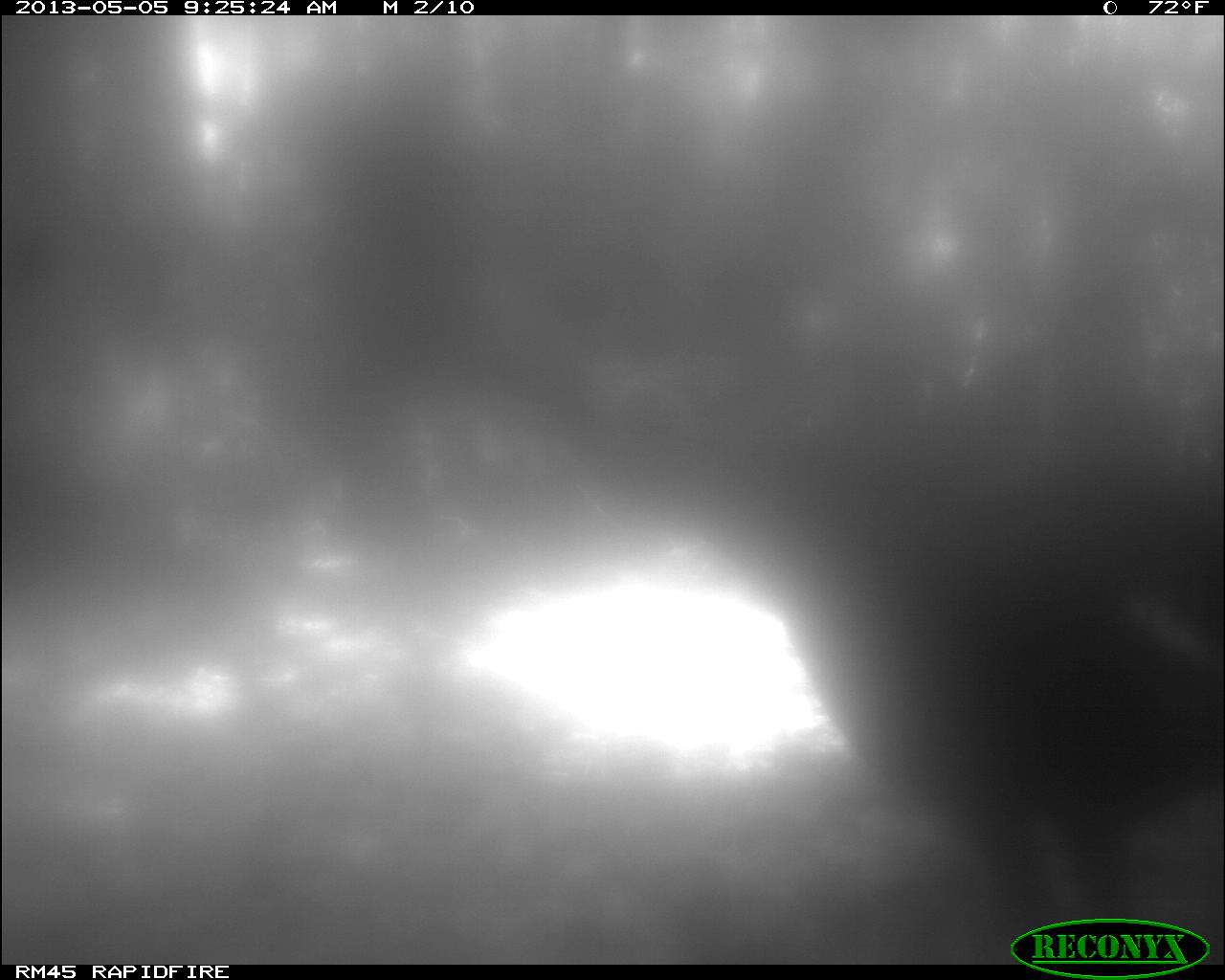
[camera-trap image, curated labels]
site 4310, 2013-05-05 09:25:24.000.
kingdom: Animalia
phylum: Chordata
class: Aves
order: Galliformes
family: Phasianidae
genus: Meleagris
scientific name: Meleagris ocellata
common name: ocellated turkey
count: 1